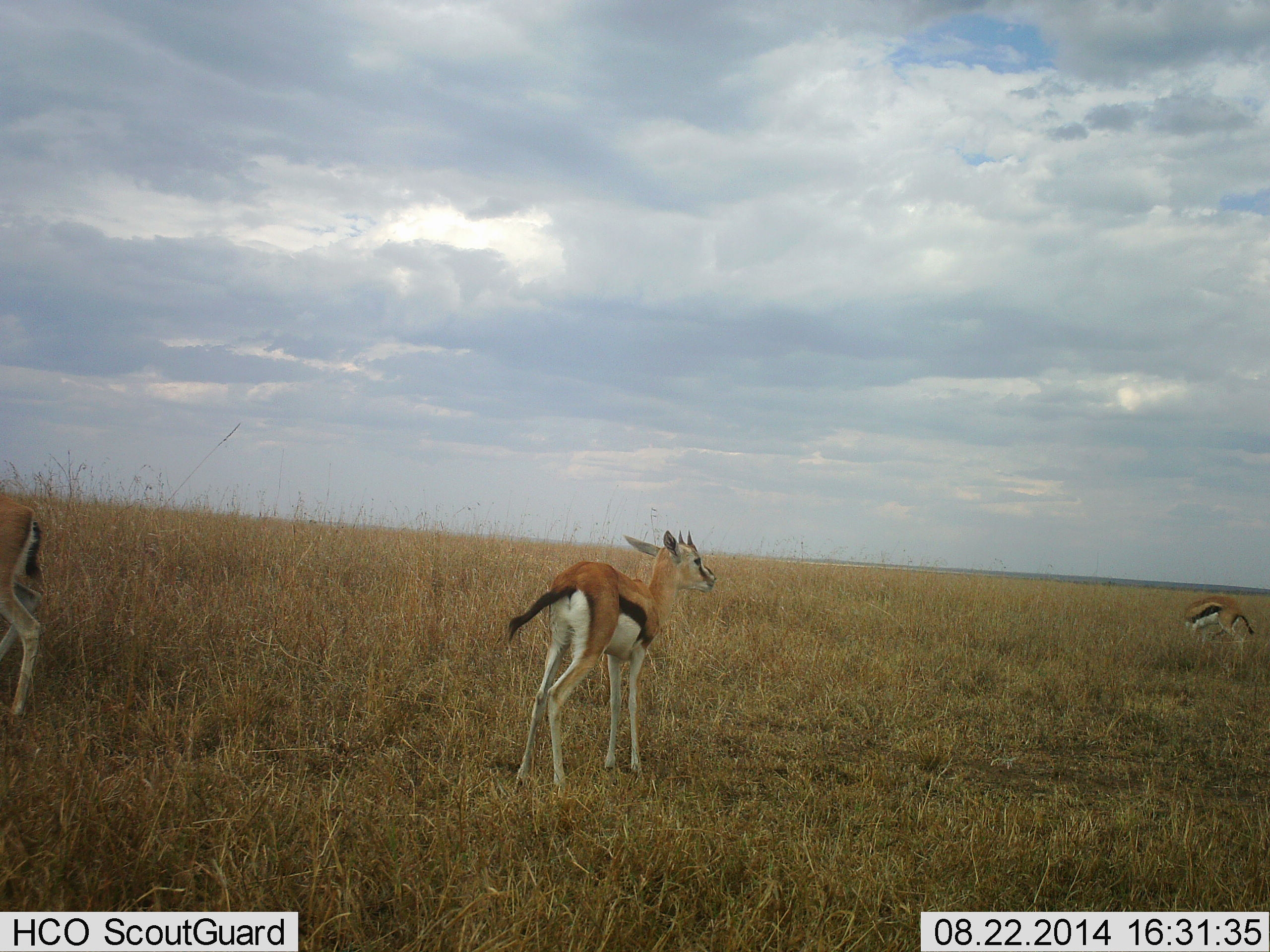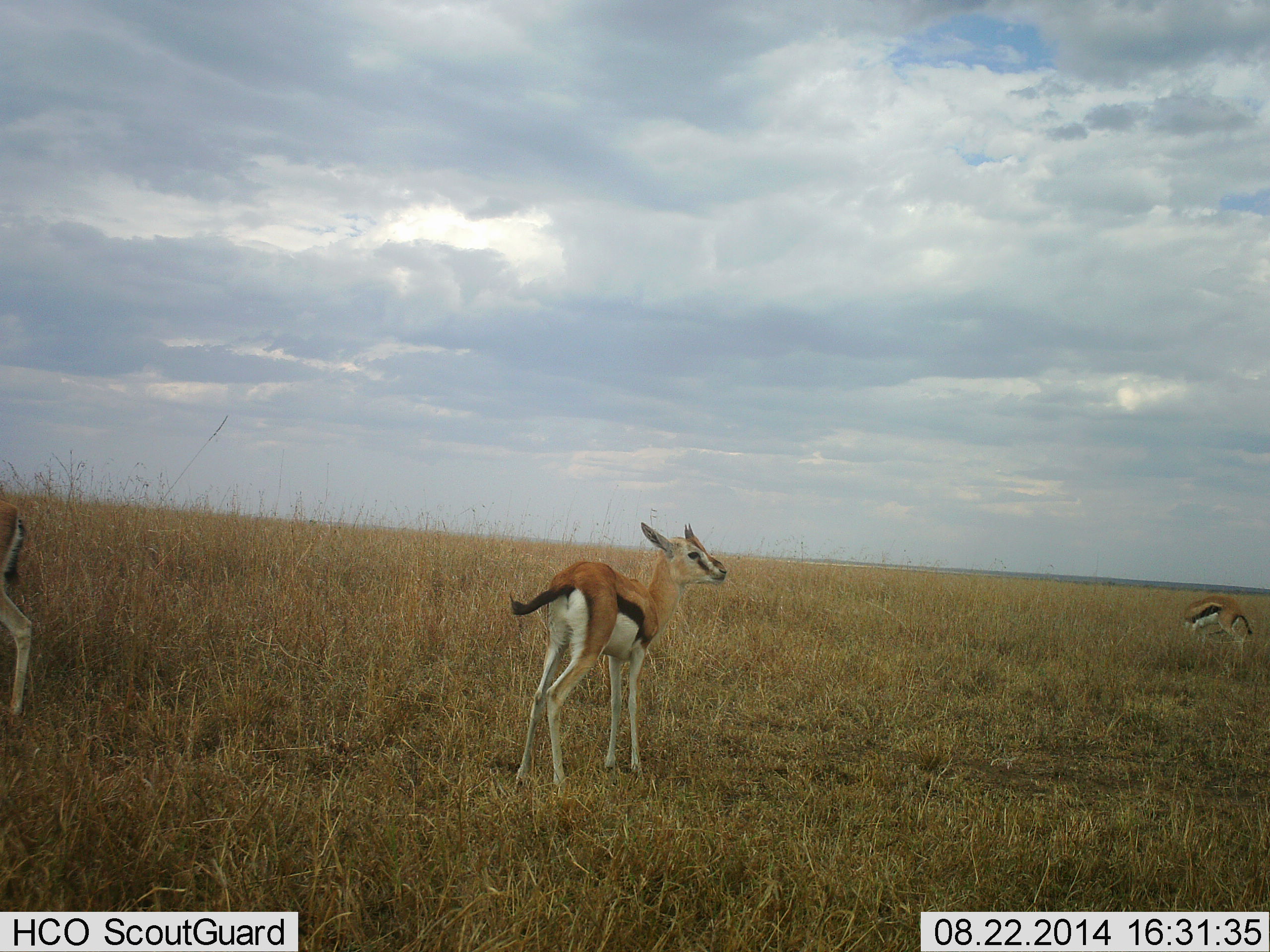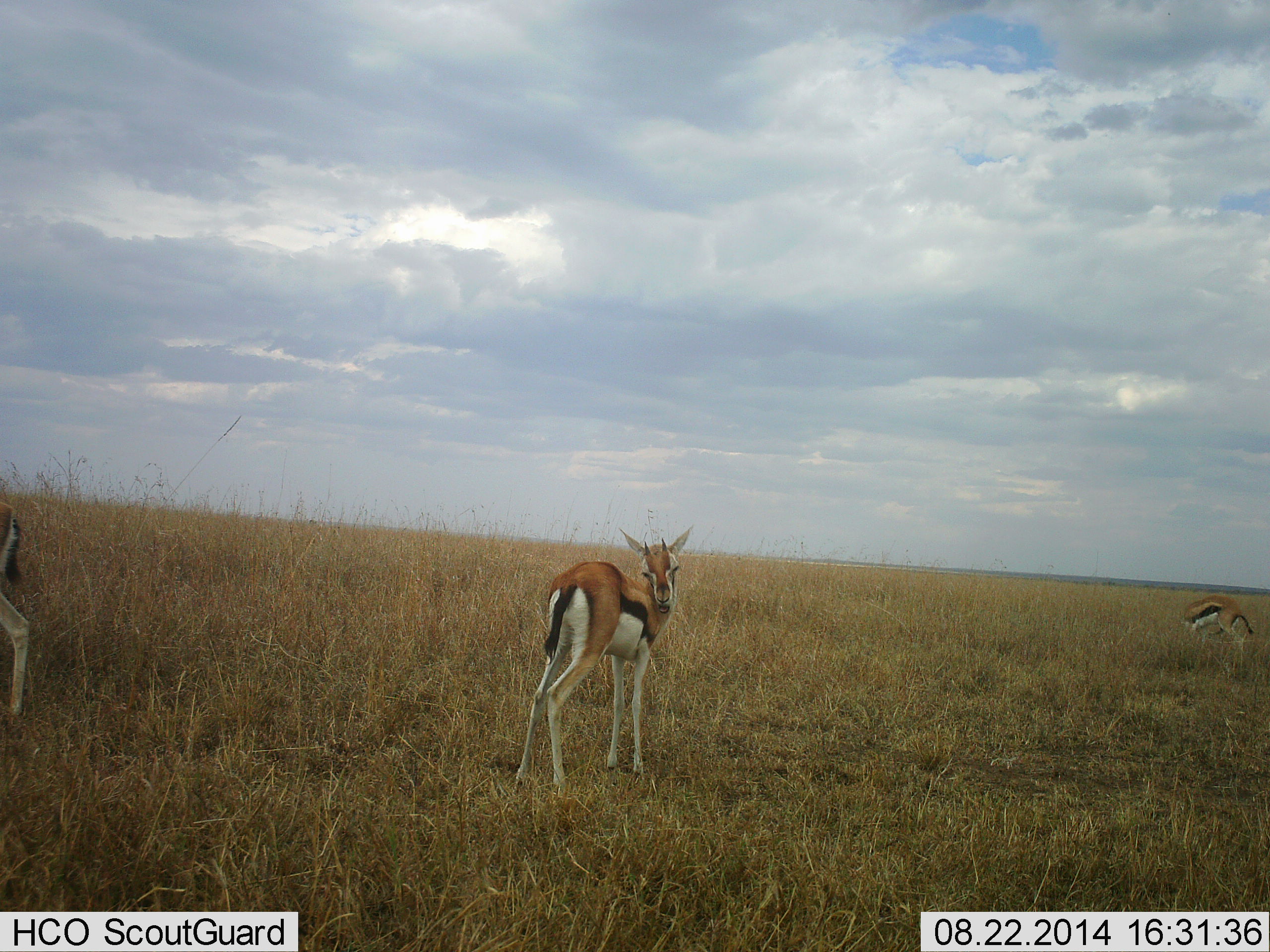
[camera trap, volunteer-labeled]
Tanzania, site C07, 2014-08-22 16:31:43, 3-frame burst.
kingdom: Animalia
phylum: Chordata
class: Mammalia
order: Artiodactyla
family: Bovidae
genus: Eudorcas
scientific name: Eudorcas thomsonii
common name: thomson's gazelle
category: gazellethomsons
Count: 3.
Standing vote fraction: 90%.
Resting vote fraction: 0%.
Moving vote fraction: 0%.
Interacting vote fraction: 0%.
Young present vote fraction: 30%.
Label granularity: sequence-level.